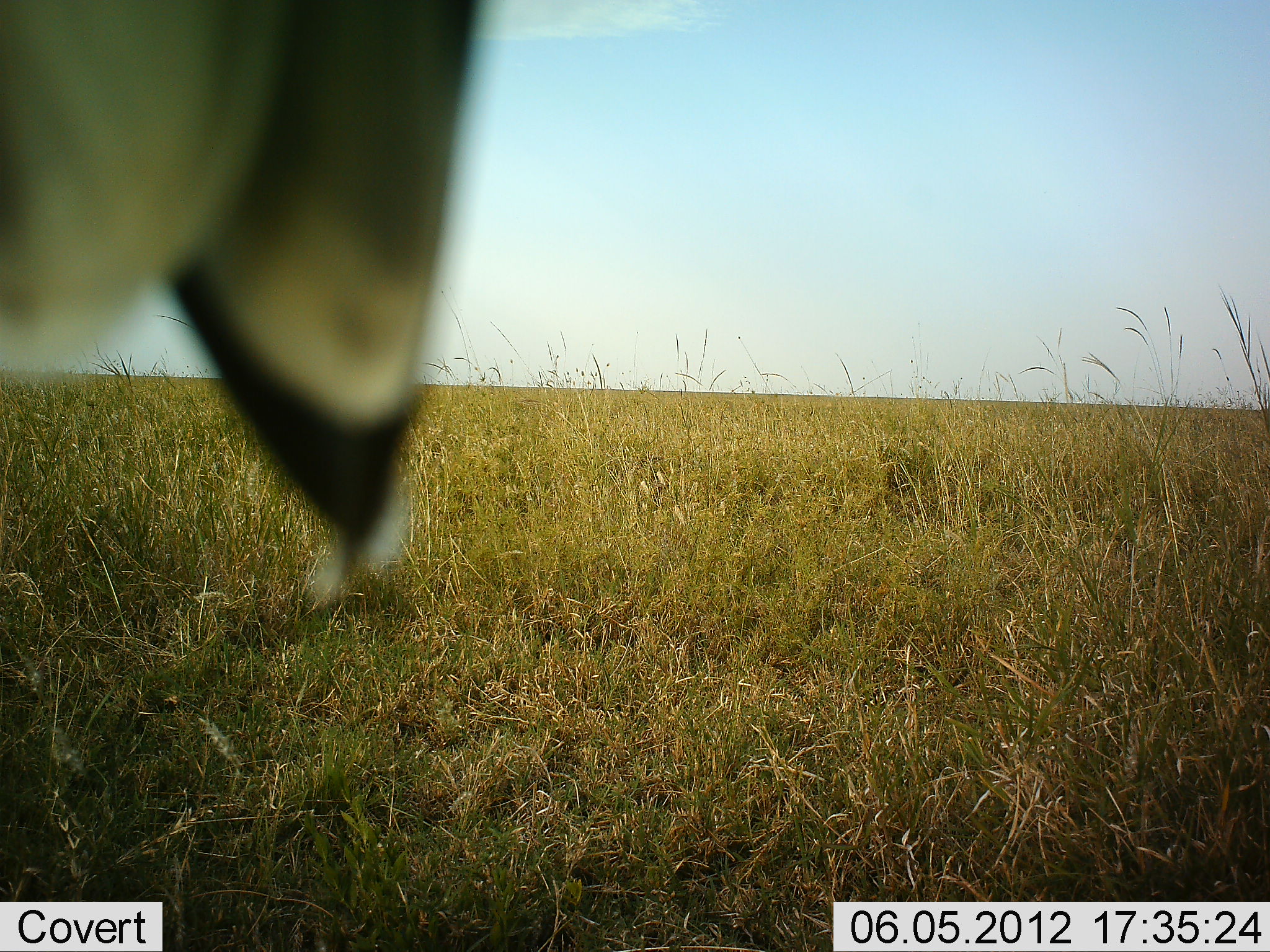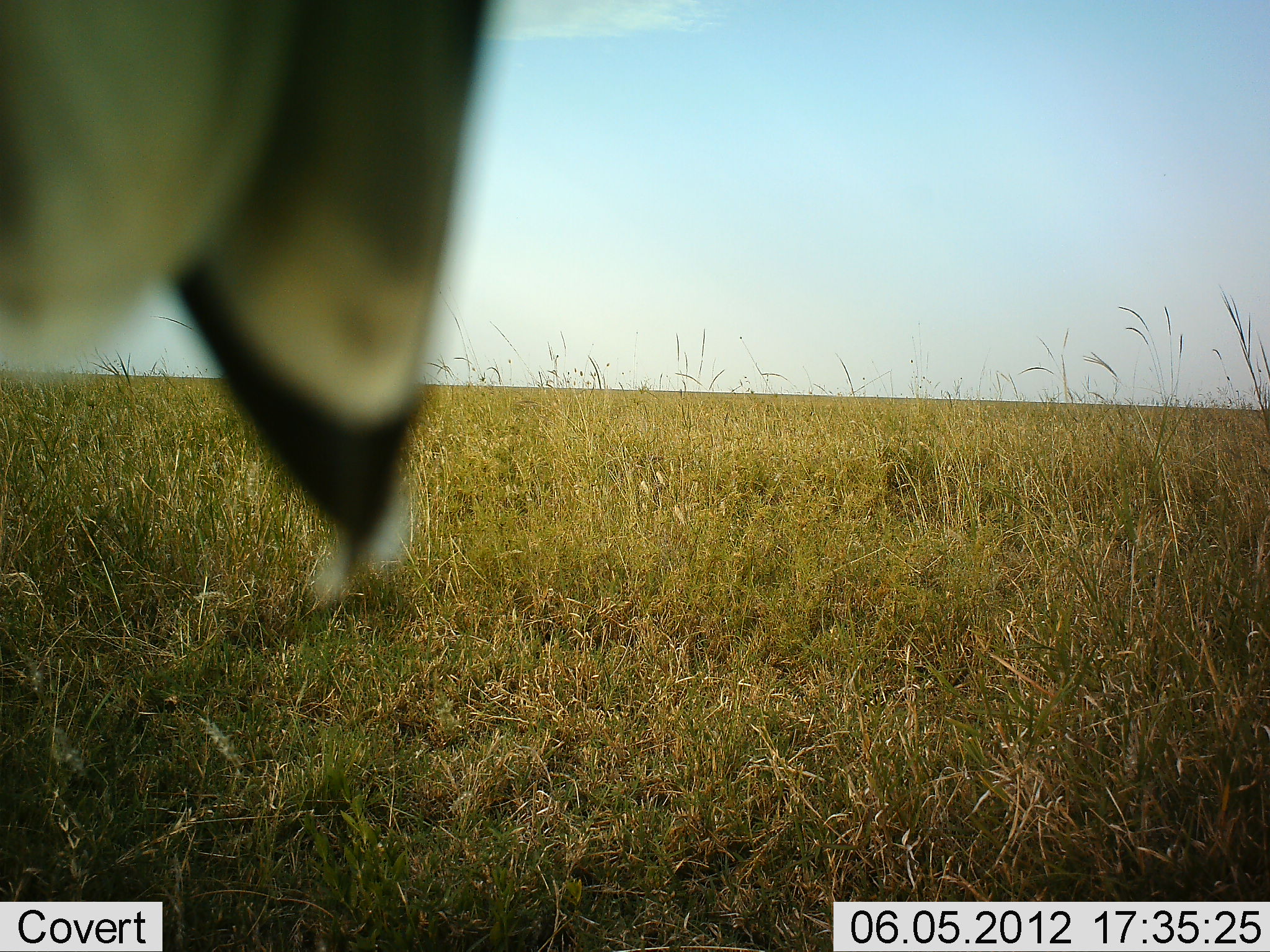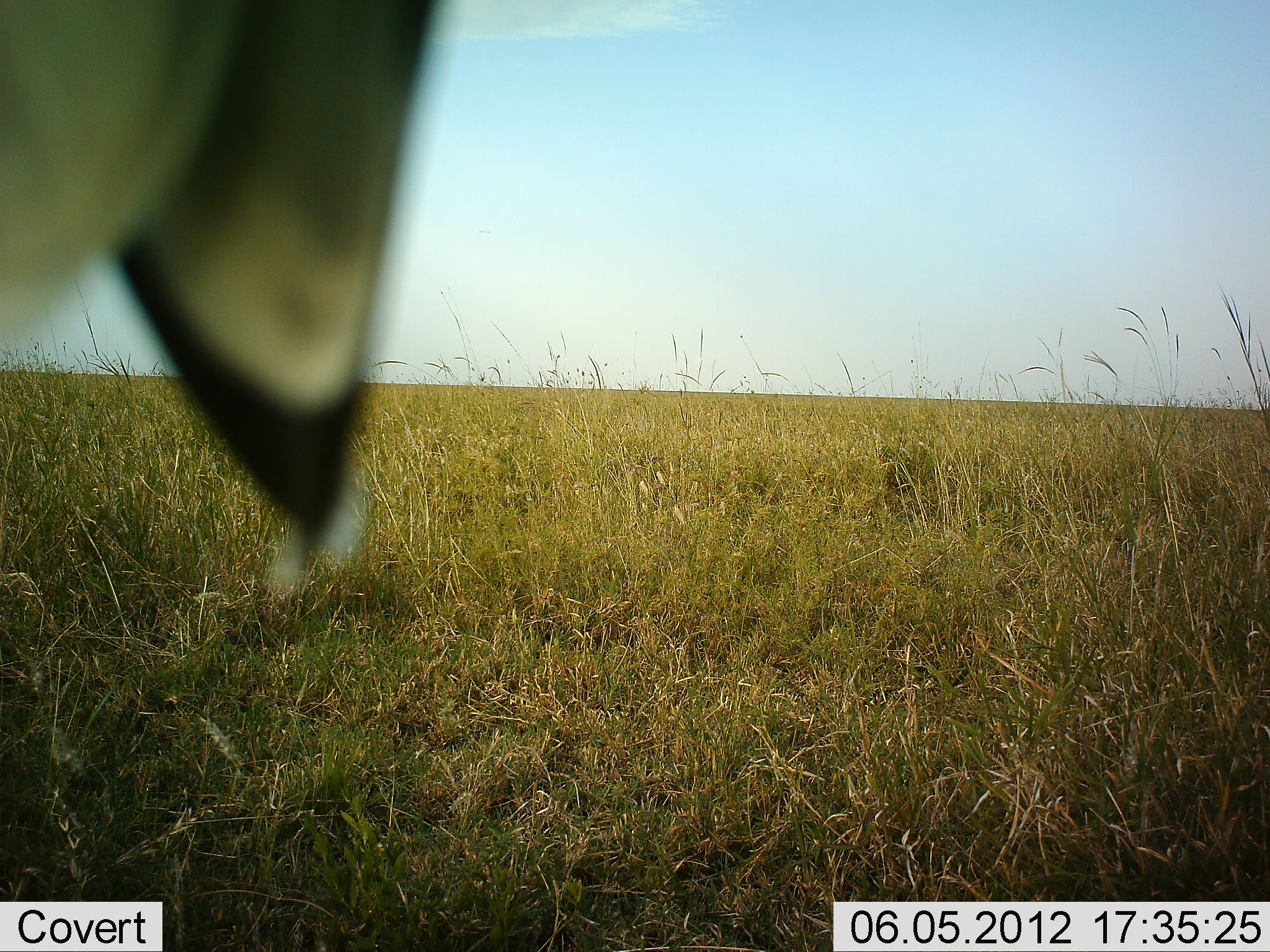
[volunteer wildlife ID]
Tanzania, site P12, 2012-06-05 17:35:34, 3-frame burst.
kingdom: Animalia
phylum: Chordata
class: Aves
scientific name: Aves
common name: bird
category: otherbird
Otherbird (bird) (Aves), count 1. Behavior (volunteer vote fractions): standing 0%, resting 100%, moving 0%, interacting 0%. Young present (vote fraction): 0%. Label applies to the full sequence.